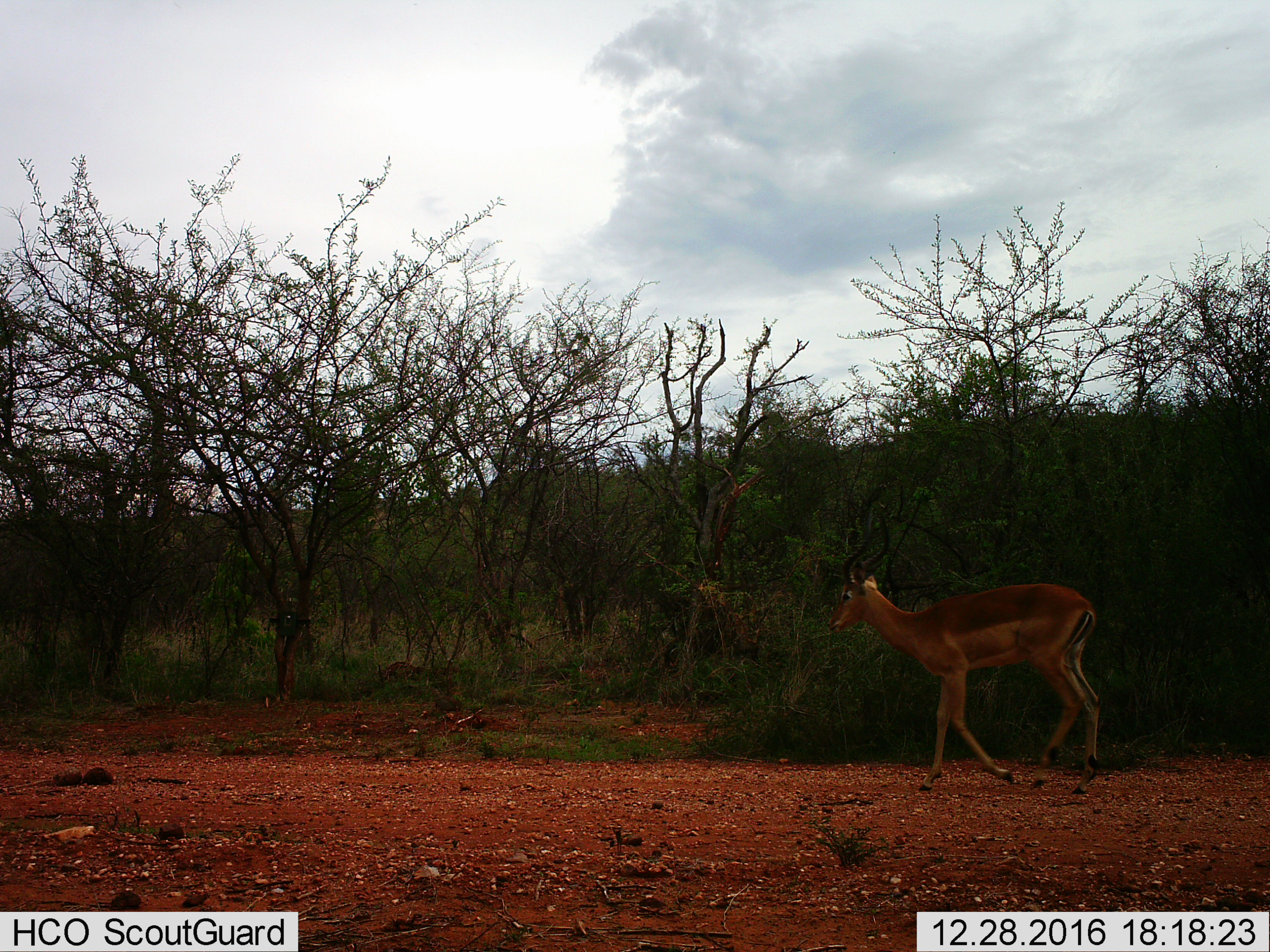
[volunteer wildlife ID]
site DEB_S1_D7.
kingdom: Animalia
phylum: Chordata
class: Mammalia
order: Artiodactyla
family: Bovidae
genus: Aepyceros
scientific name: Aepyceros melampus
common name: impala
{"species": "impala (Aepyceros melampus)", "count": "1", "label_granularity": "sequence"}